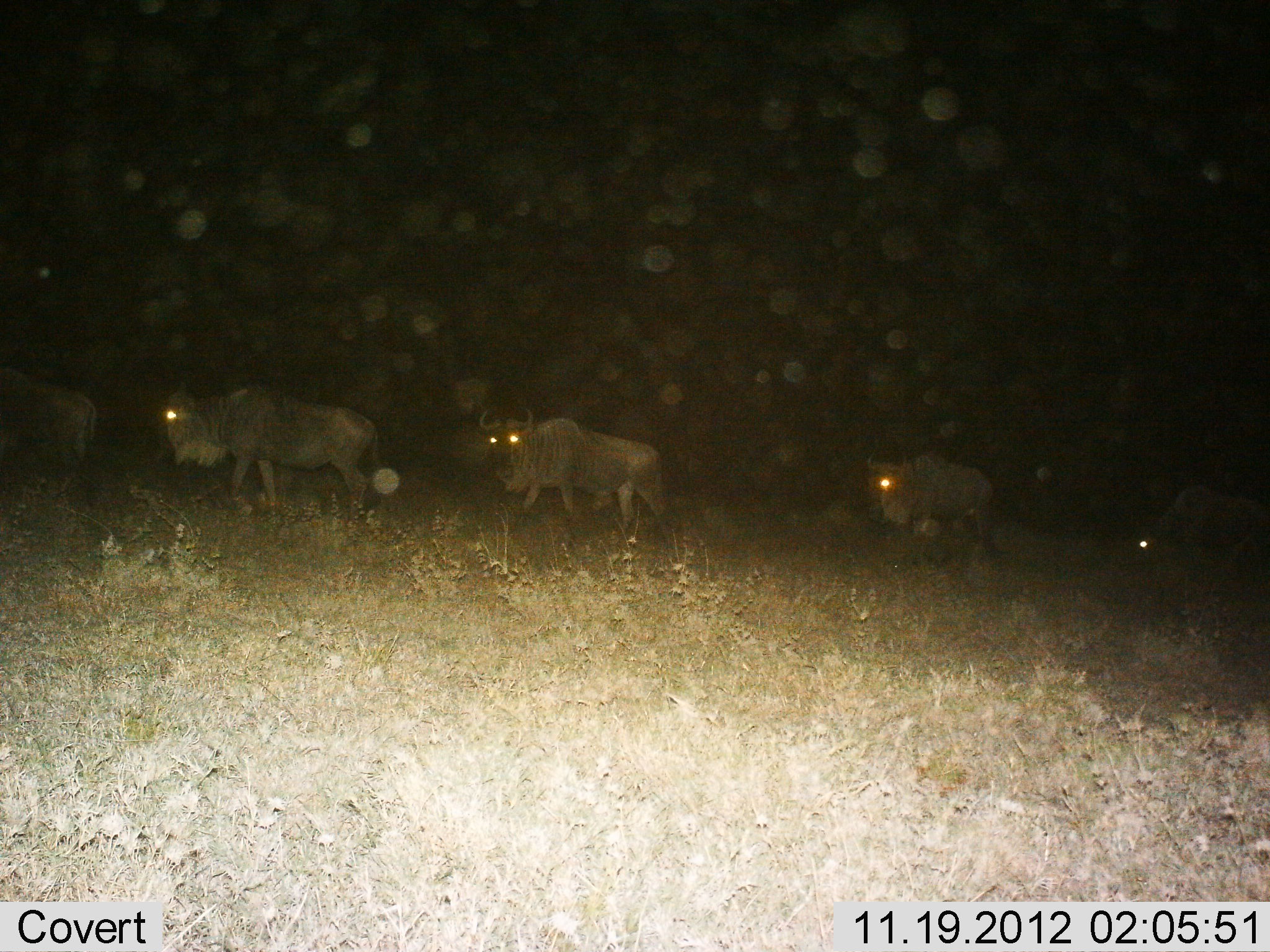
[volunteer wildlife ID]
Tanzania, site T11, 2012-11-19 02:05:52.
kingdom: Animalia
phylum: Chordata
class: Mammalia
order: Artiodactyla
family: Bovidae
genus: Connochaetes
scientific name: Connochaetes taurinus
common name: blue wildebeest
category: wildebeest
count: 5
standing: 20%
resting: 0%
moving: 90%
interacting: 0%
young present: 0%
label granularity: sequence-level